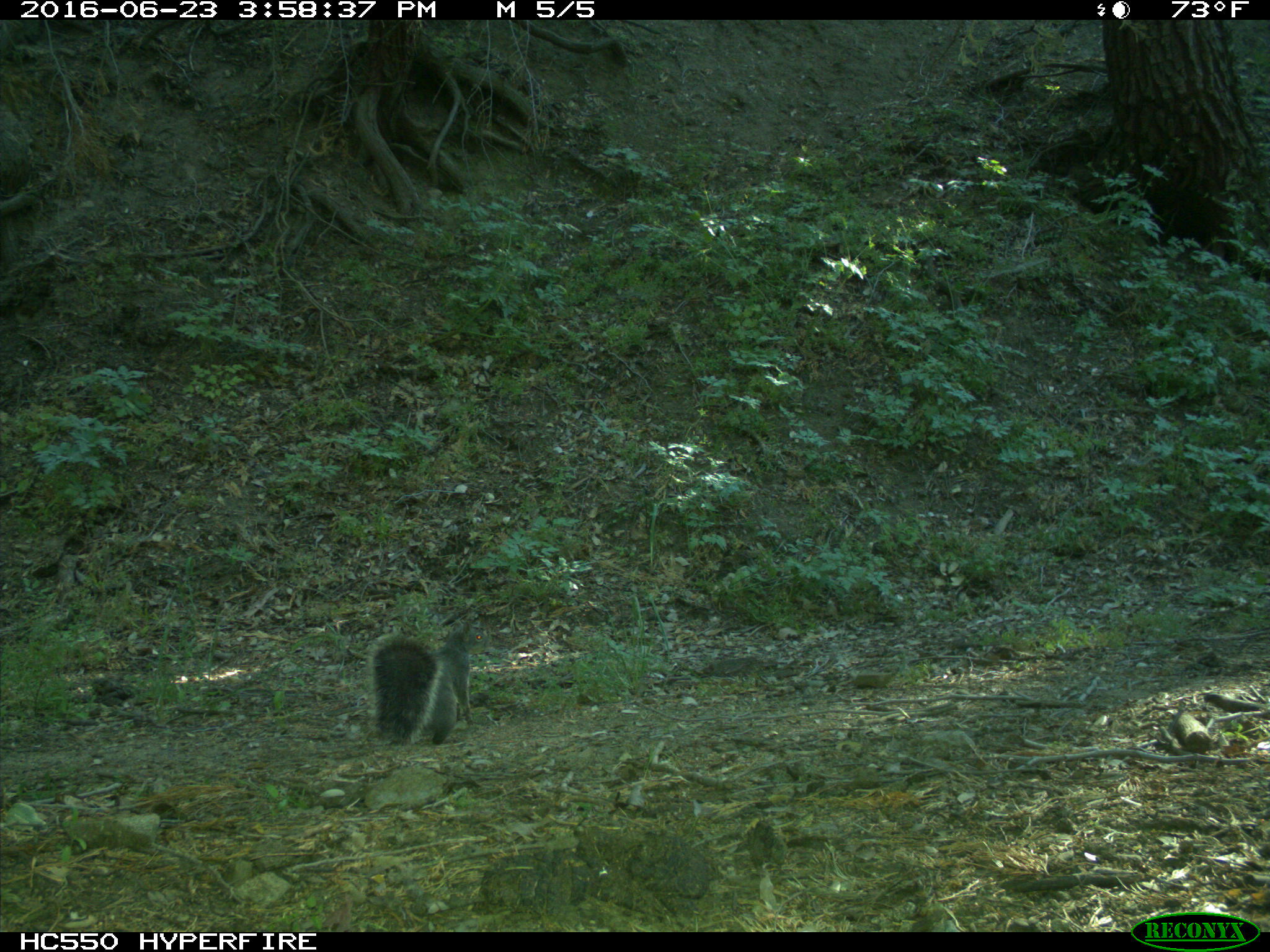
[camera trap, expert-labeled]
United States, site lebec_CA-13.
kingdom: Animalia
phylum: Chordata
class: Mammalia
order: Rodentia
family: Sciuridae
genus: Sciurus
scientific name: Sciurus carolinensis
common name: eastern gray squirrel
Sciurus carolinensis (eastern gray squirrel).